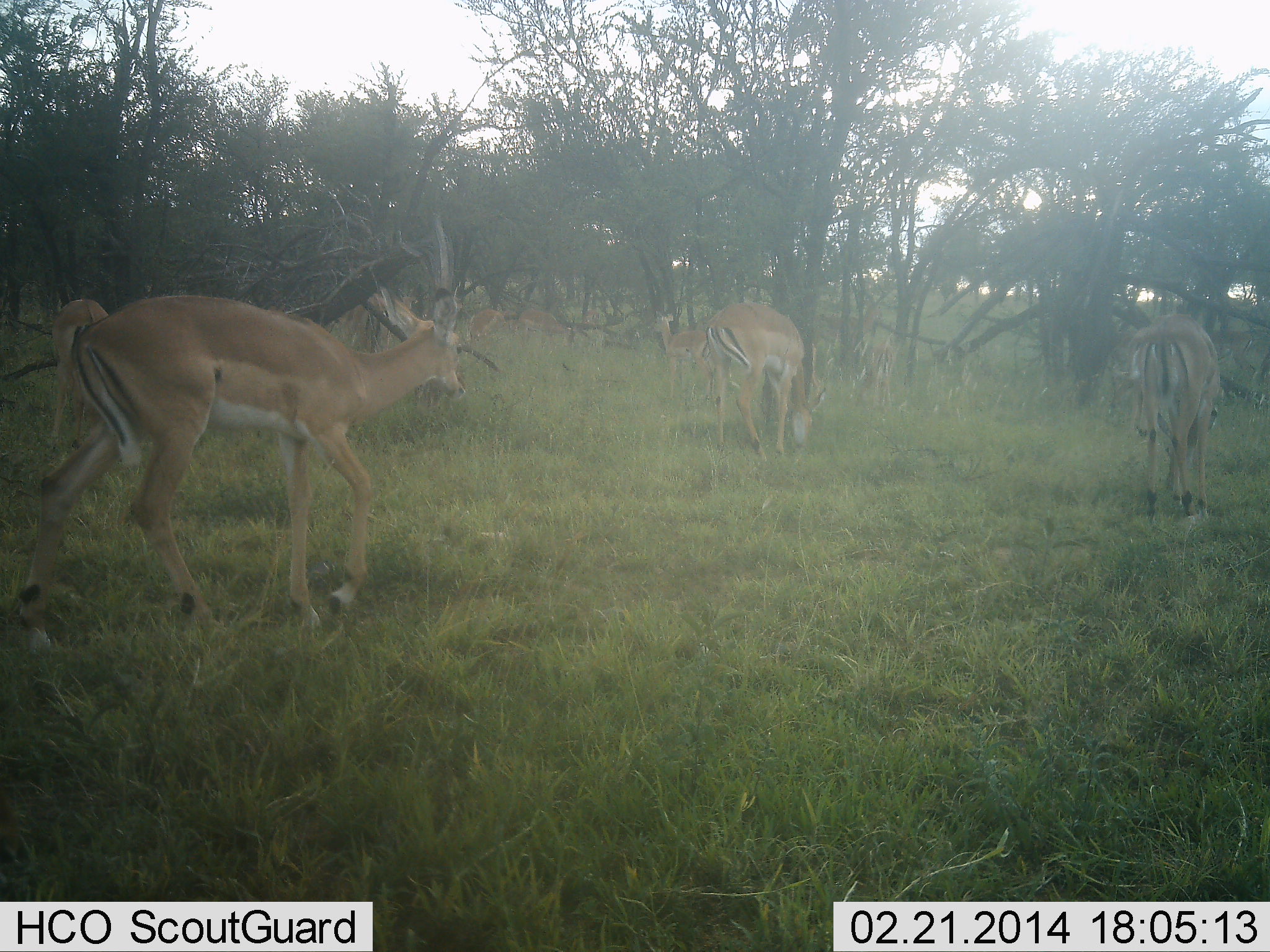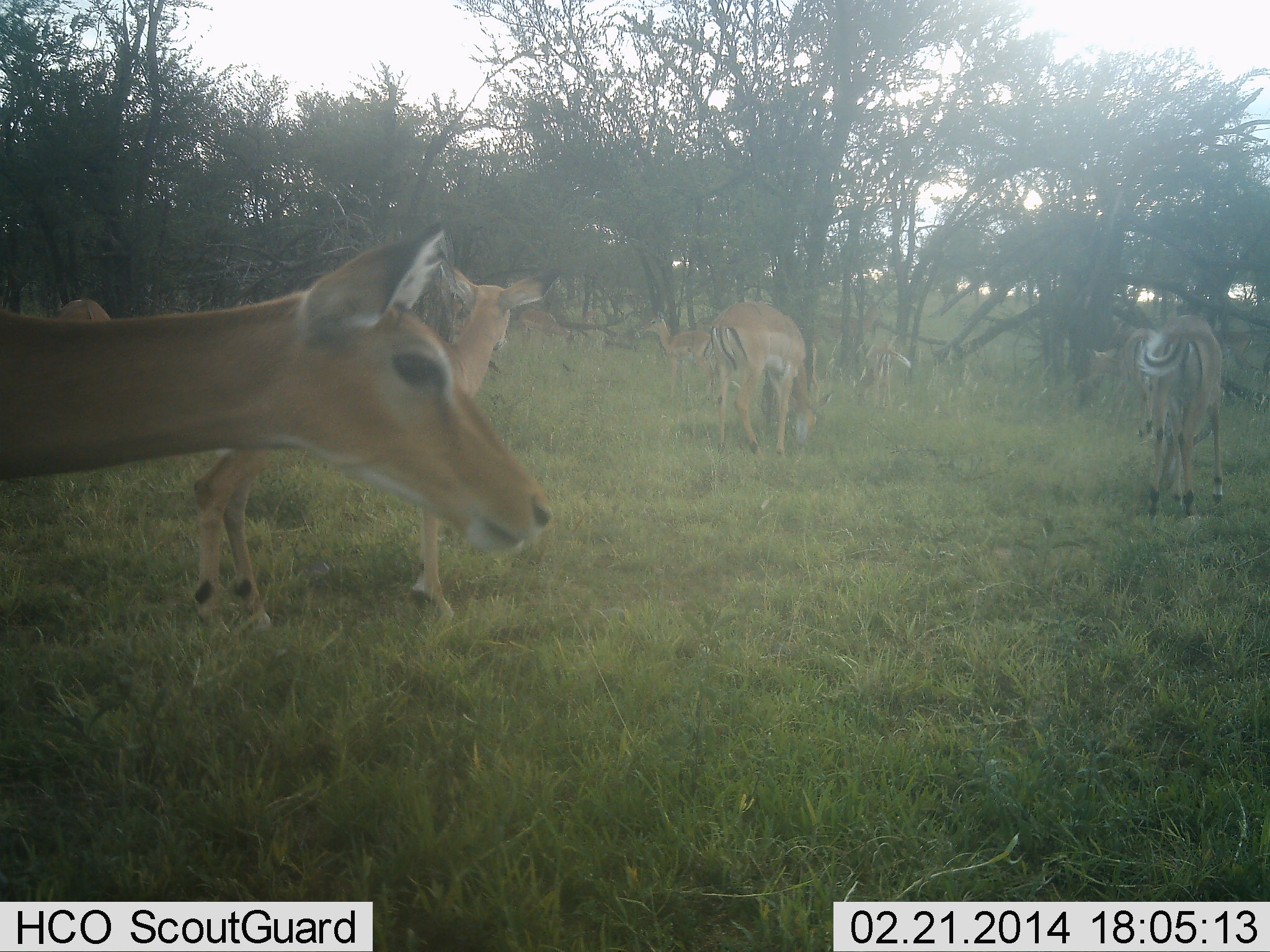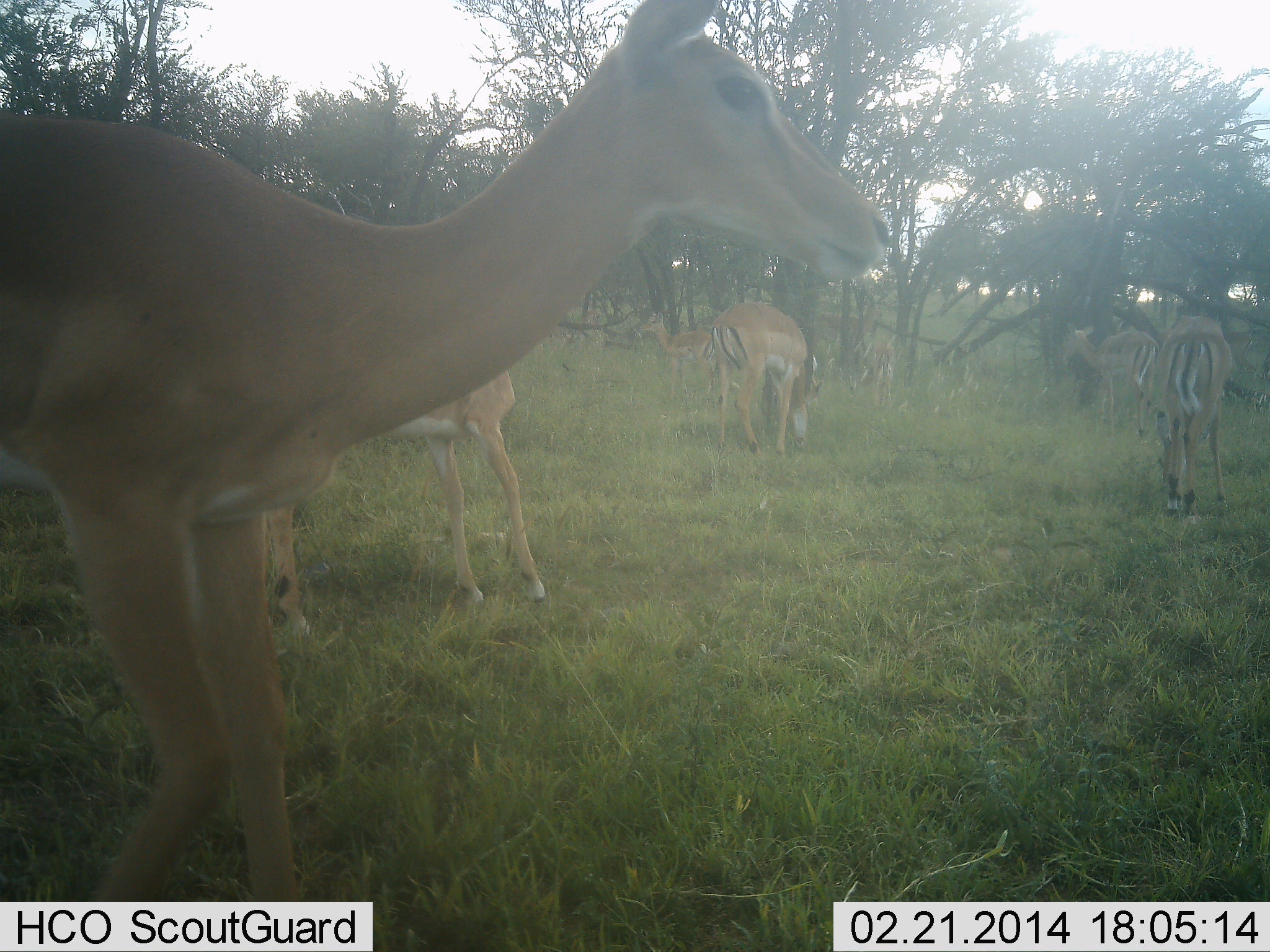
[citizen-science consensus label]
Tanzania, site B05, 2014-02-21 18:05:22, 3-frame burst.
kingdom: Animalia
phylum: Chordata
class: Mammalia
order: Artiodactyla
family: Bovidae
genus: Aepyceros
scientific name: Aepyceros melampus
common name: impala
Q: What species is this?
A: Impala (Aepyceros melampus).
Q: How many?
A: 8.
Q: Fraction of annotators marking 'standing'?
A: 43%.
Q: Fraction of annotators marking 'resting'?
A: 0%.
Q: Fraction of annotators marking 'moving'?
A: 57%.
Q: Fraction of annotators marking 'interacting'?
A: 3%.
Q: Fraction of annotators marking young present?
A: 3%.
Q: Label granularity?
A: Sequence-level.